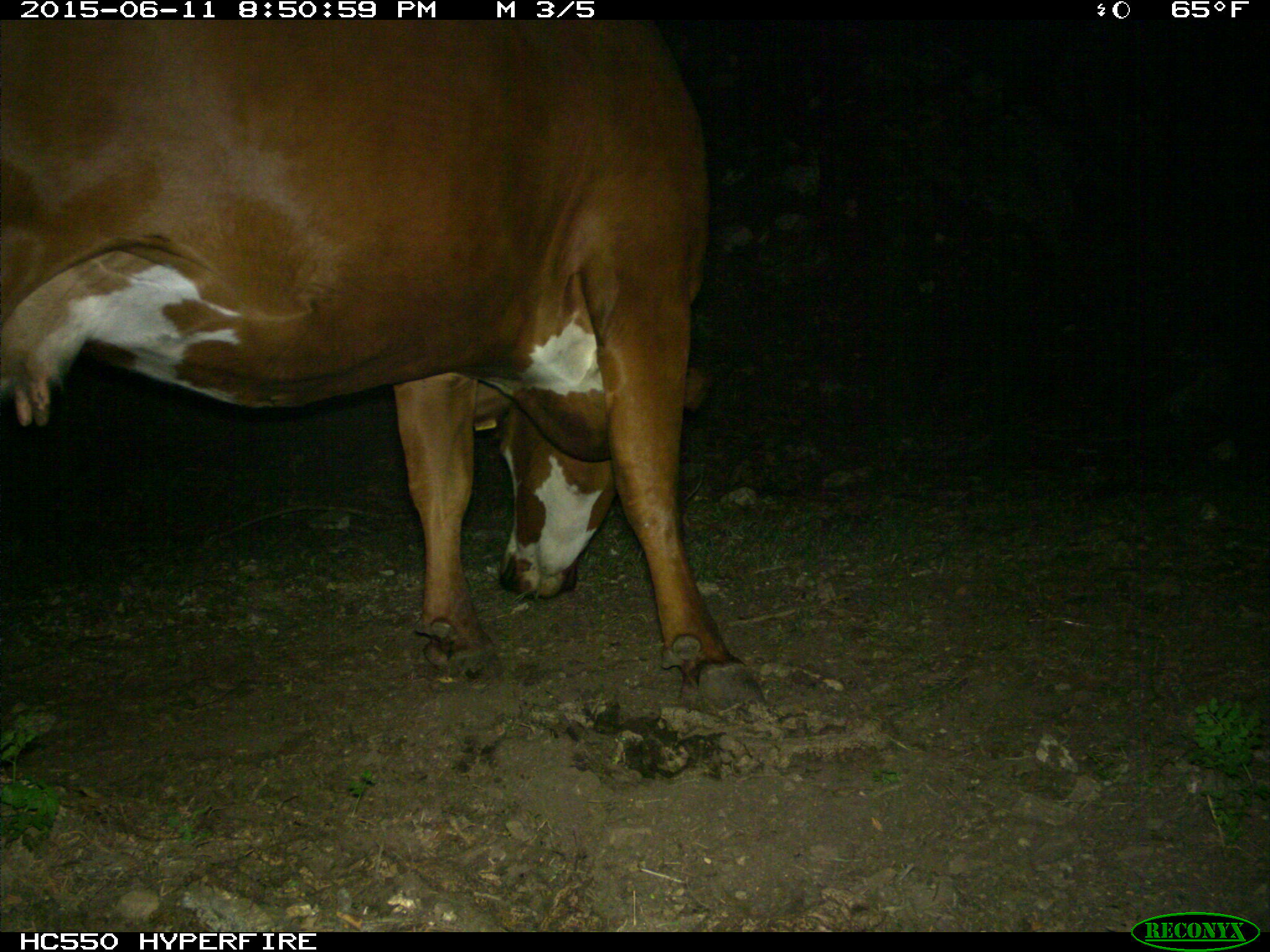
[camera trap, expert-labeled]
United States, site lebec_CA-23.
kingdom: Animalia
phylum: Chordata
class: Mammalia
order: Artiodactyla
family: Bovidae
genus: Bos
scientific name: Bos taurus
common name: domestic cow